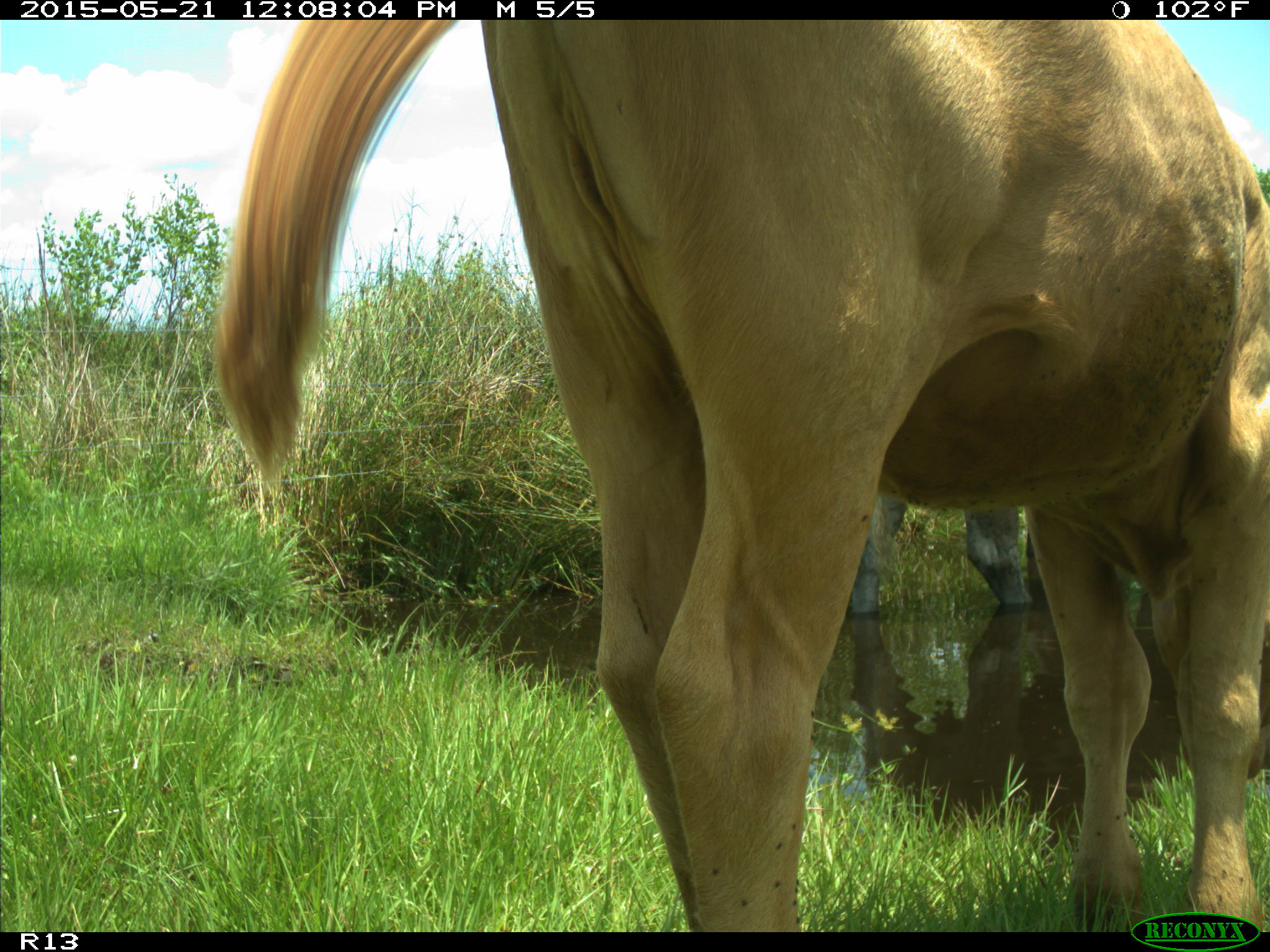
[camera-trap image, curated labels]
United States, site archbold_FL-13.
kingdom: Animalia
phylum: Chordata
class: Mammalia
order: Artiodactyla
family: Bovidae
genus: Bos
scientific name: Bos taurus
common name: domestic cow